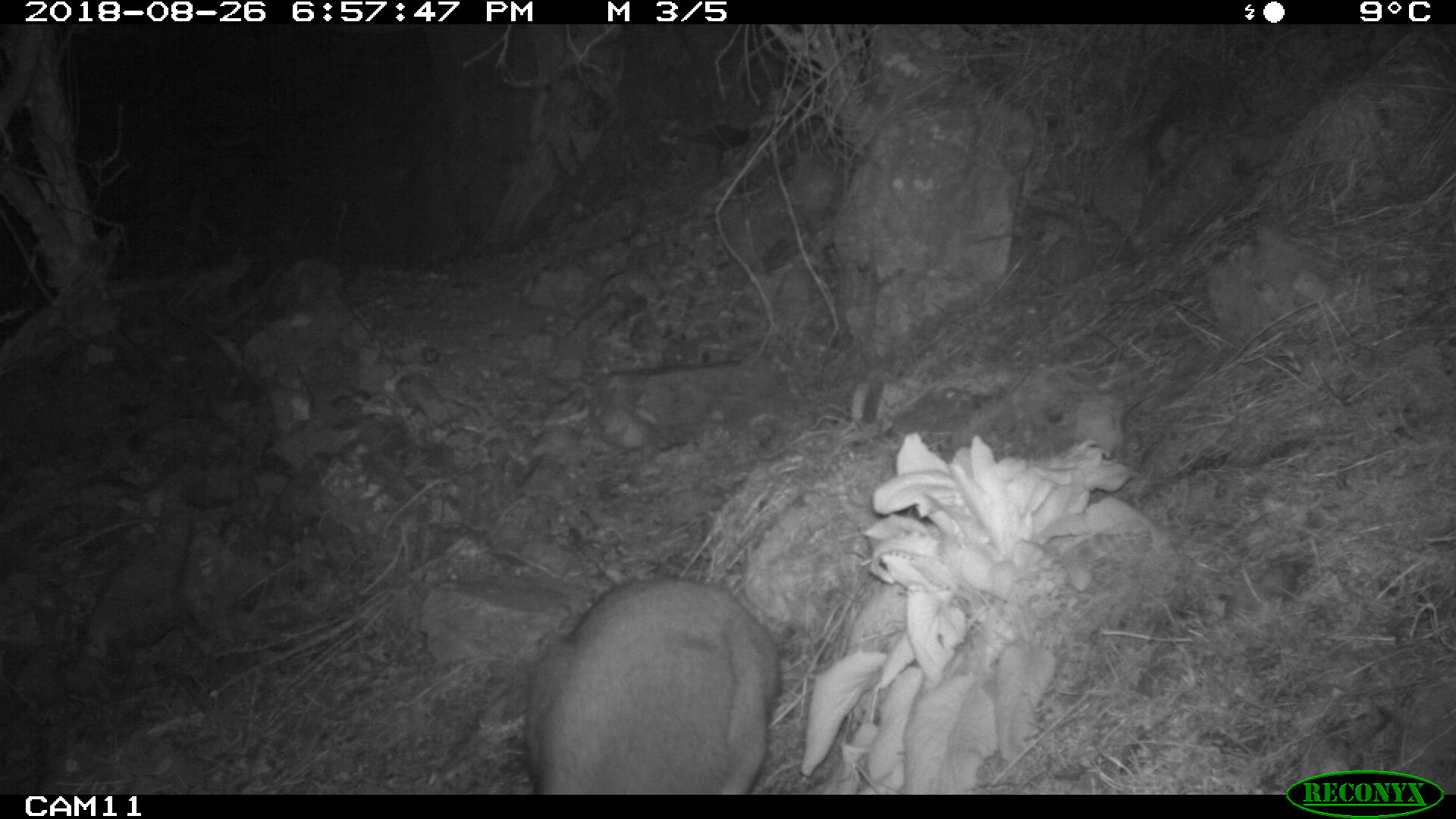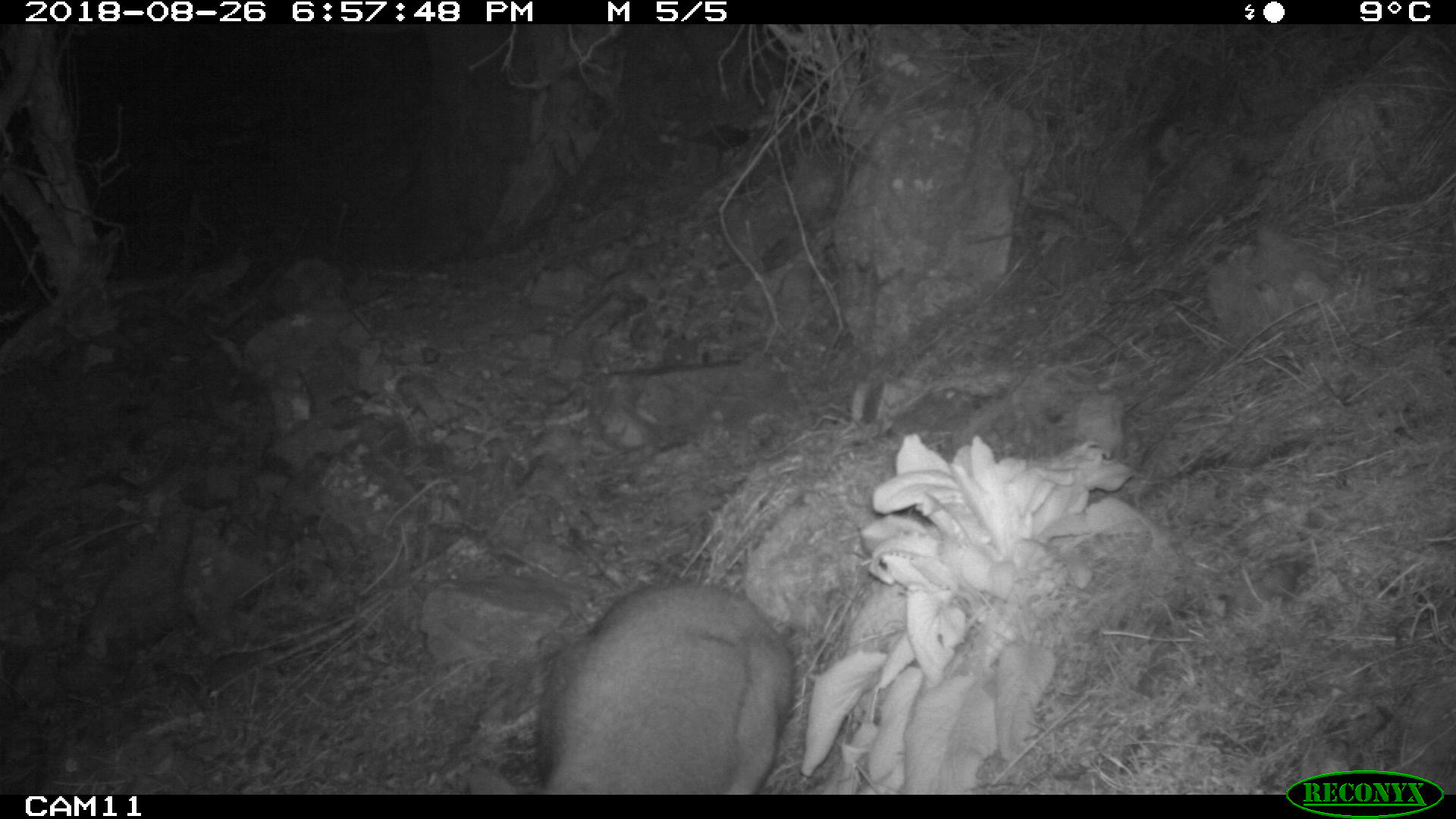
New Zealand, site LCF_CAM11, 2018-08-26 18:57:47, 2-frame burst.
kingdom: Animalia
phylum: Chordata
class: Mammalia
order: Diprotodontia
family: Macropodidae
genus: Notamacropus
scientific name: Notamacropus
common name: wallaby